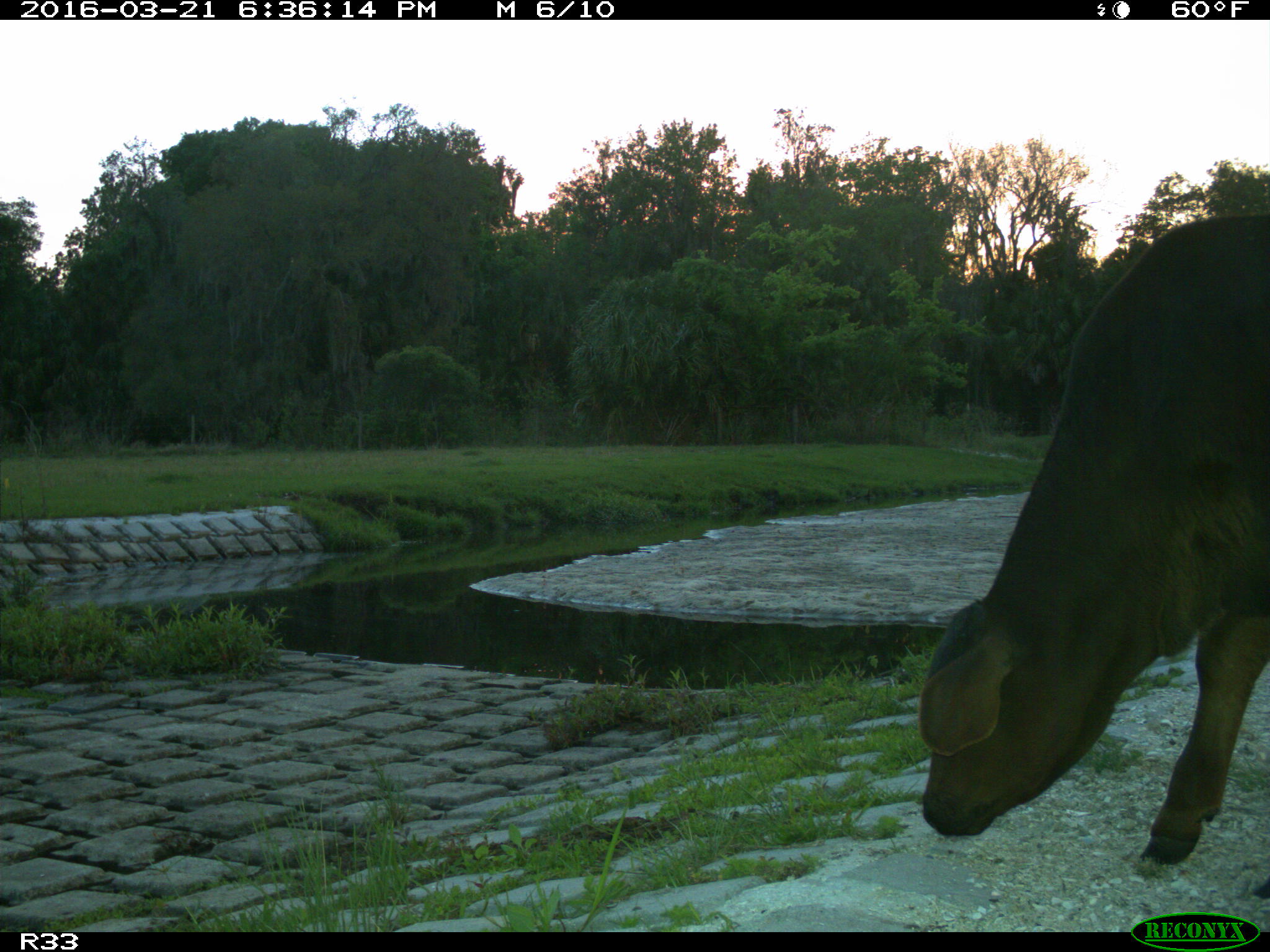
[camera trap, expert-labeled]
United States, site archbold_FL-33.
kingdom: Animalia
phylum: Chordata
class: Mammalia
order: Artiodactyla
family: Bovidae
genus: Bos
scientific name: Bos taurus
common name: domestic cow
Bos taurus (domestic cow).